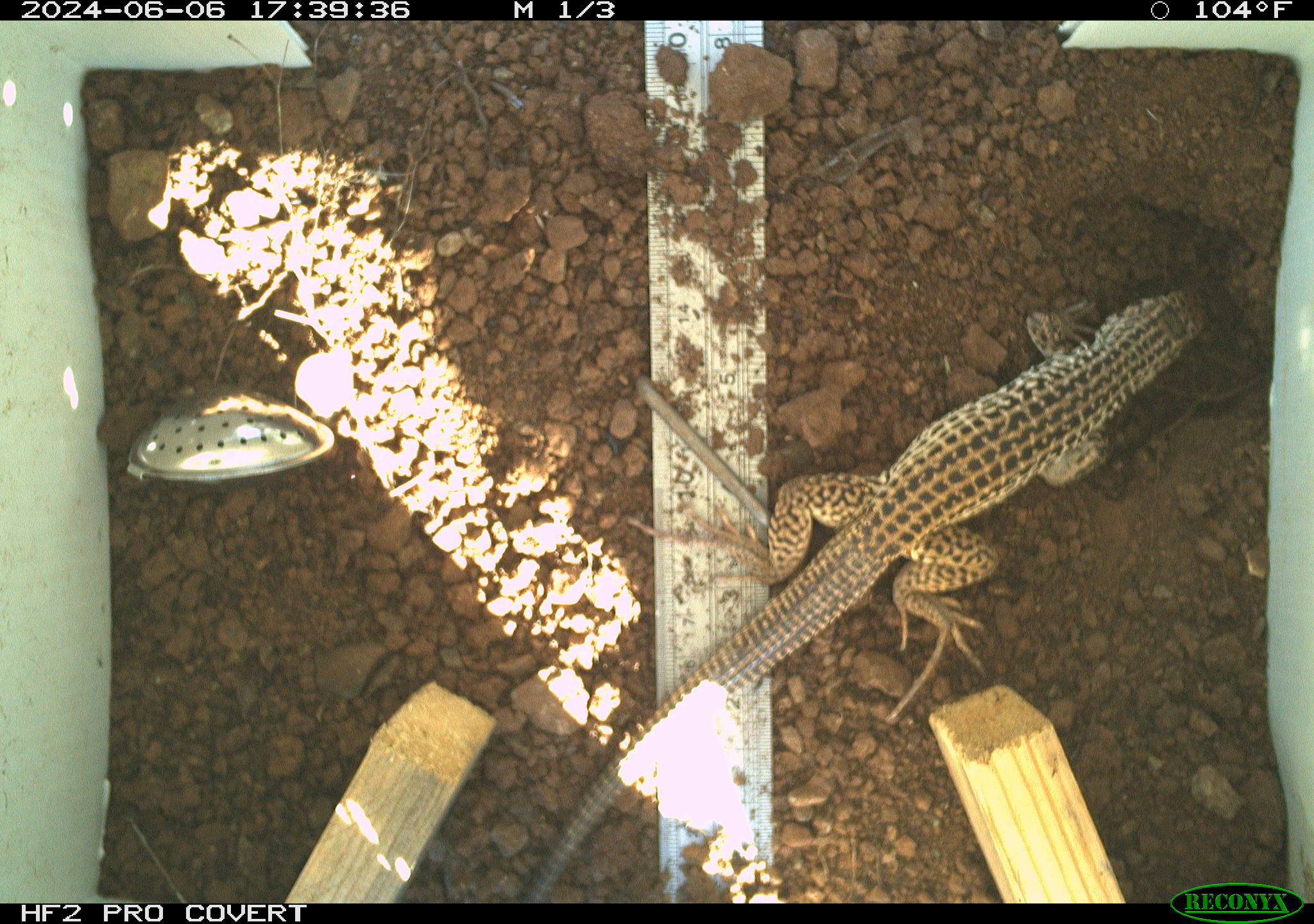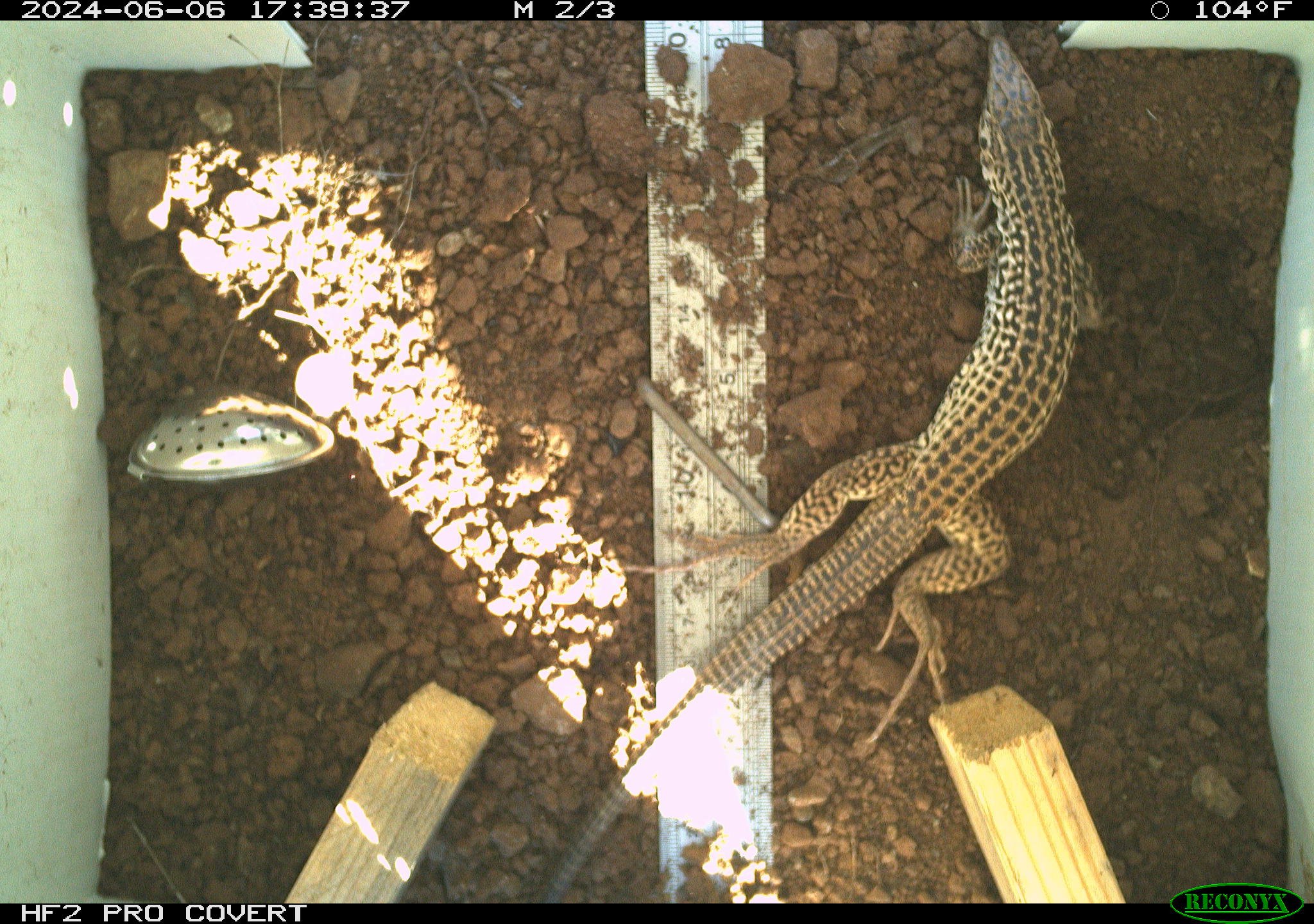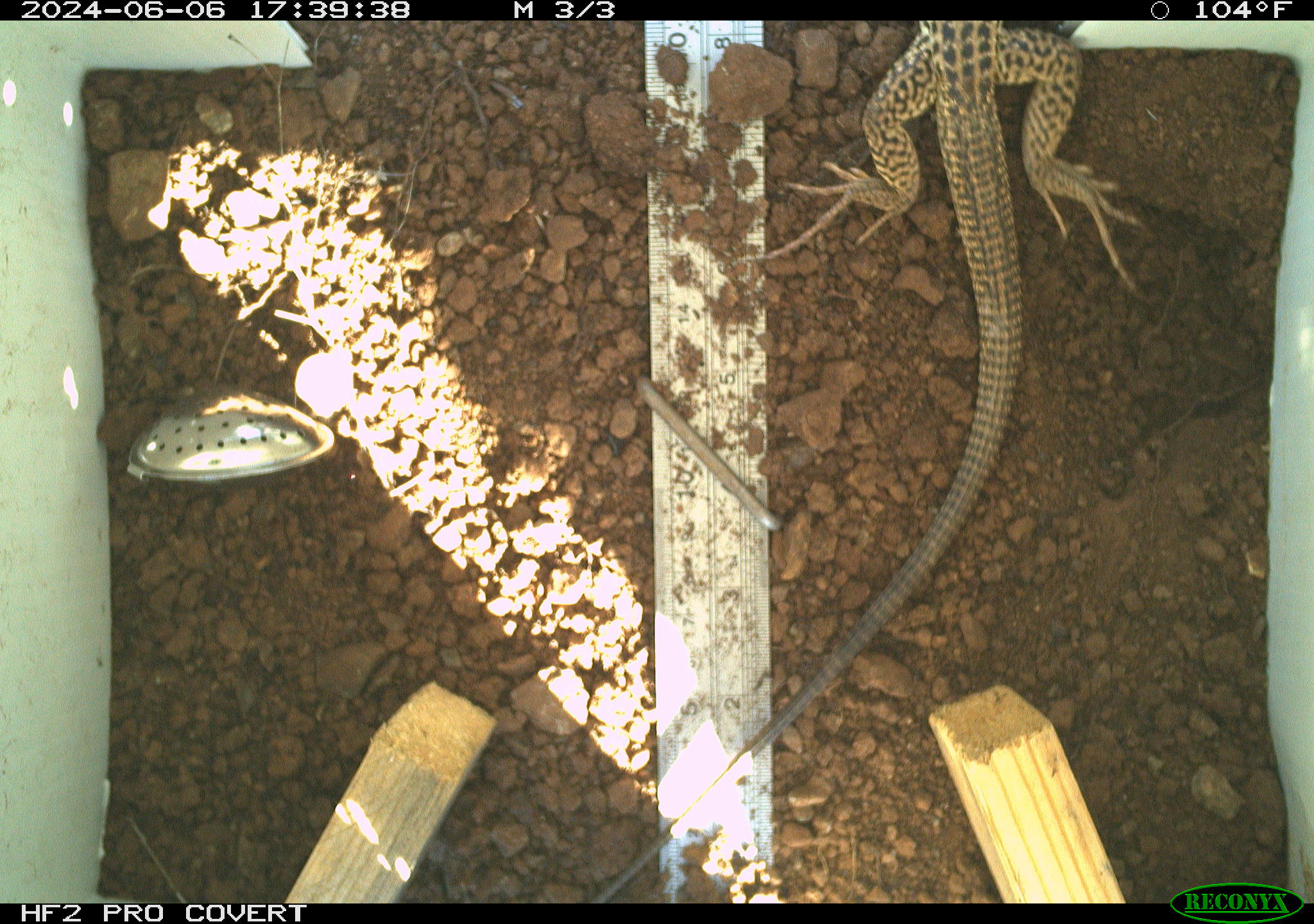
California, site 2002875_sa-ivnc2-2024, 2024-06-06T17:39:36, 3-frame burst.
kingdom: Animalia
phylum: Chordata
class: Reptilia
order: Squamata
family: Teiidae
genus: Aspidoscelis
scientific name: Aspidoscelis tigris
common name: western whiptail